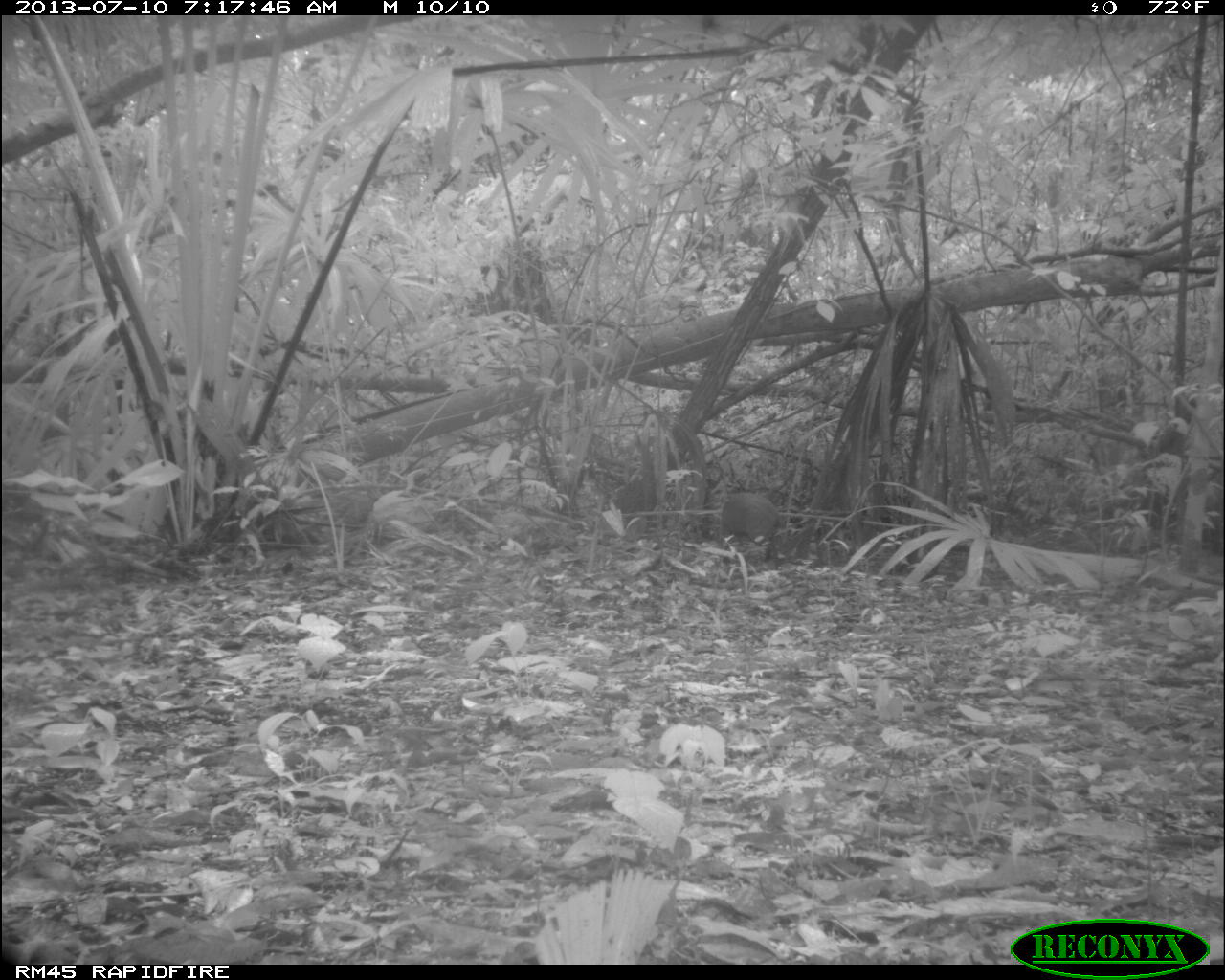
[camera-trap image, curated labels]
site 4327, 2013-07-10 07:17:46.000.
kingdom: Animalia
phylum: Chordata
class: Mammalia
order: Rodentia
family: Dasyproctidae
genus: Dasyprocta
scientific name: Dasyprocta punctata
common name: central american agouti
Dasyprocta punctata (central american agouti), count 1.